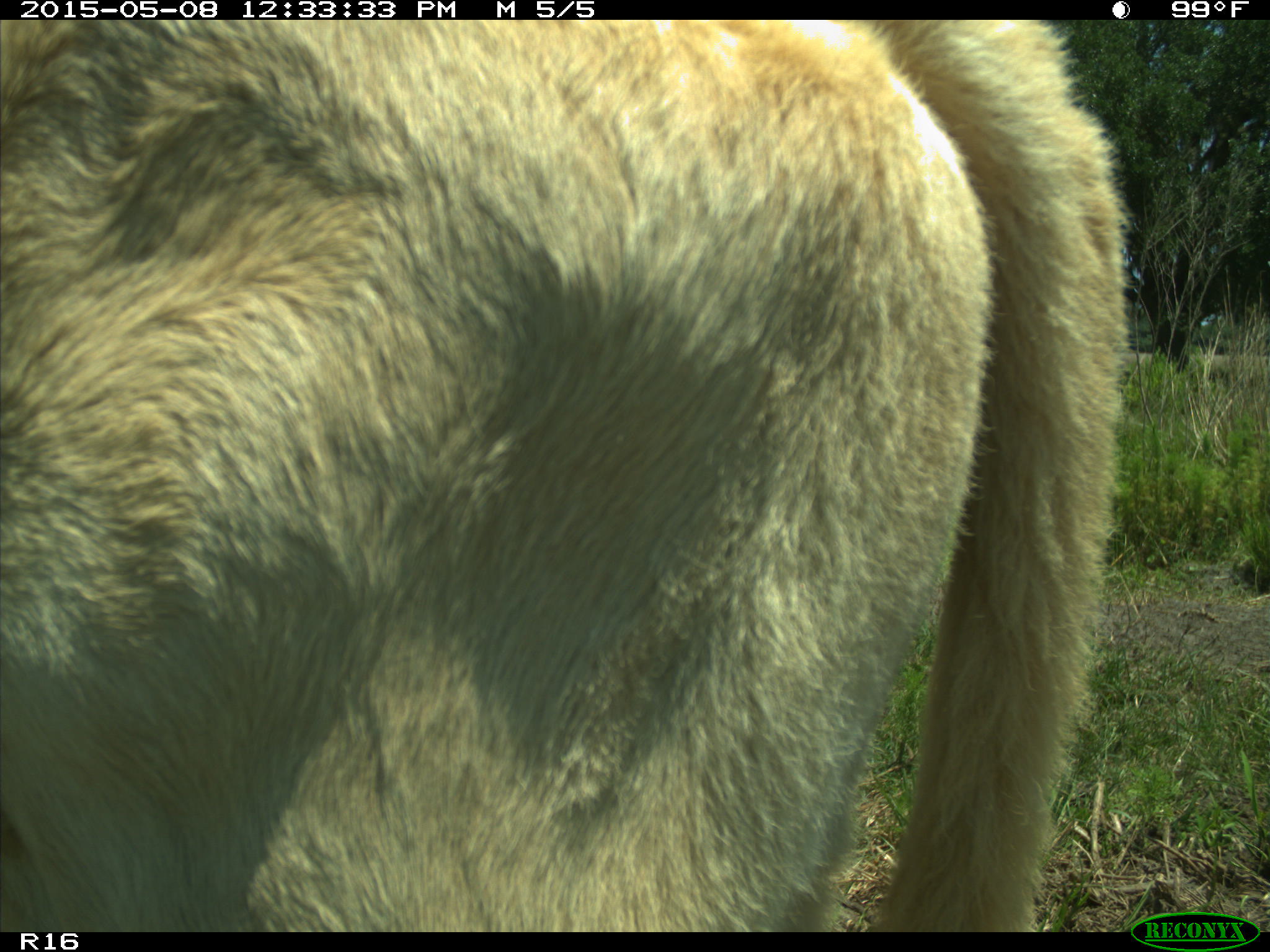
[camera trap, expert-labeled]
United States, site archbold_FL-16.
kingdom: Animalia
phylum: Chordata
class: Mammalia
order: Artiodactyla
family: Bovidae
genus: Bos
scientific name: Bos taurus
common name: domestic cow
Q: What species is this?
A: Bos taurus (domestic cow).